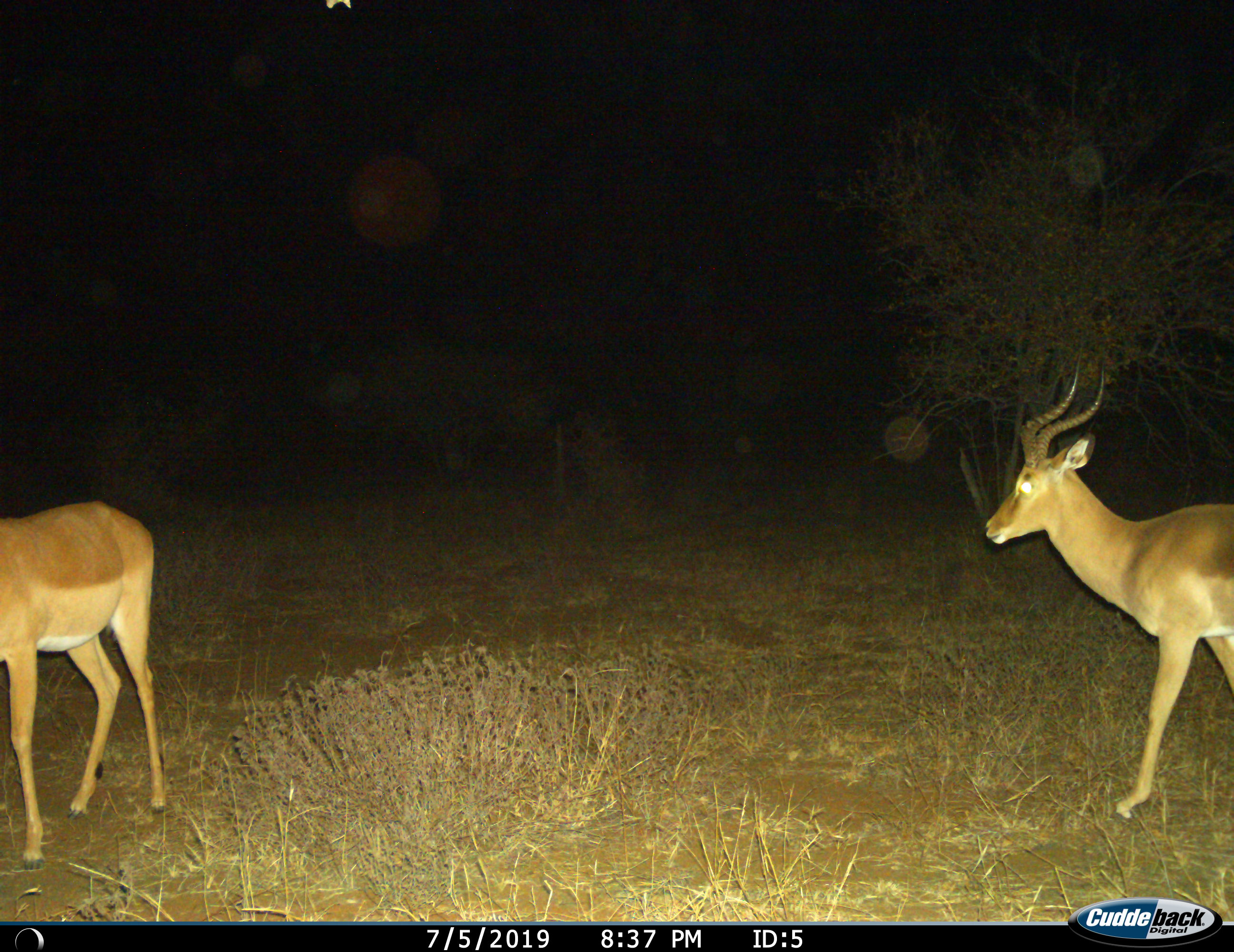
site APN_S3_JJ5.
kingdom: Animalia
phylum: Chordata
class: Mammalia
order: Artiodactyla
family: Bovidae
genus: Aepyceros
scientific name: Aepyceros melampus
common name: impala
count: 2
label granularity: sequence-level